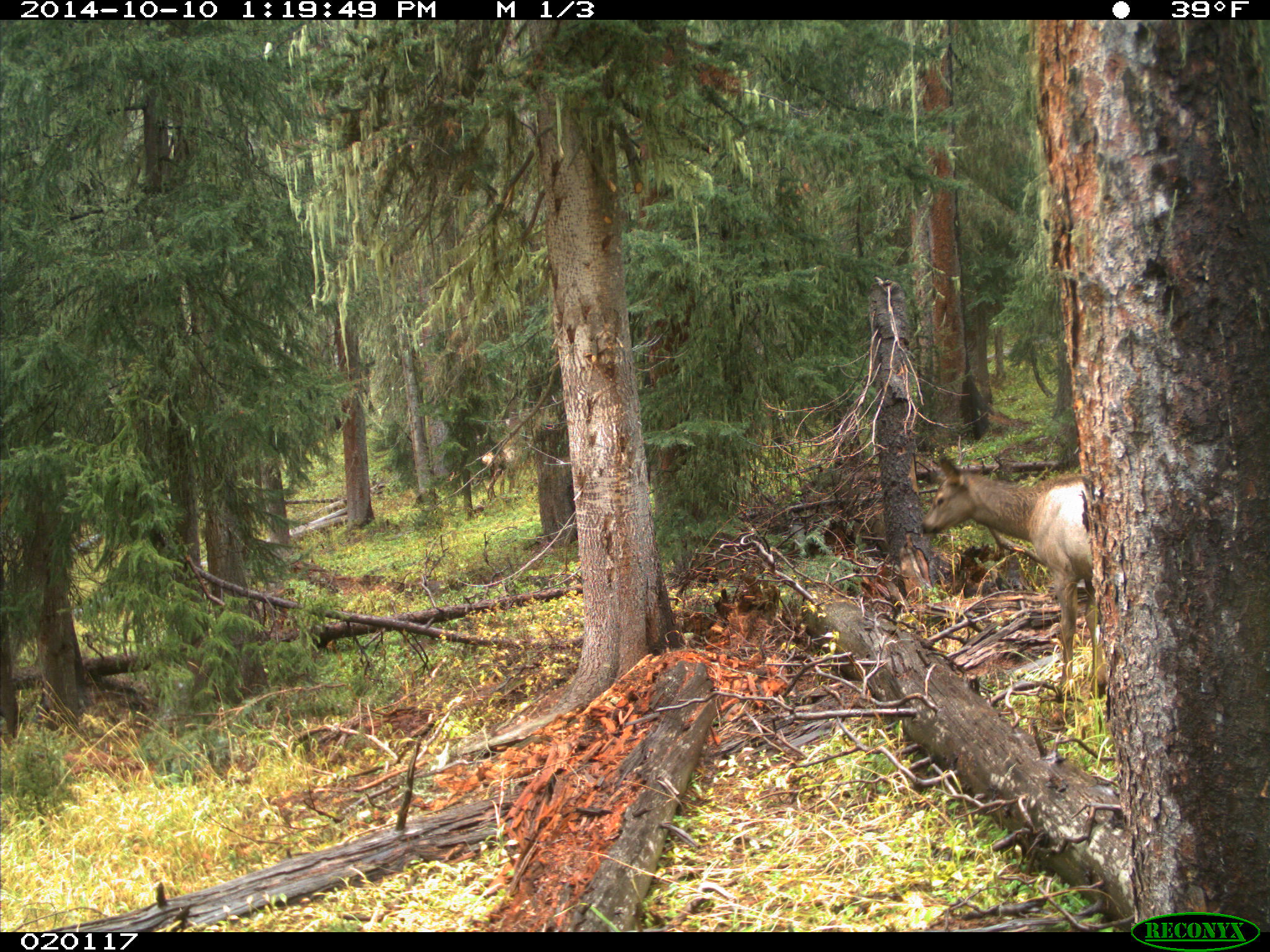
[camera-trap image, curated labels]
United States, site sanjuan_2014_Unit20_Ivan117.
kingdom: Animalia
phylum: Chordata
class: Mammalia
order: Artiodactyla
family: Cervidae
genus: Cervus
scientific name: Cervus elaphus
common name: red deer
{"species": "Cervus elaphus (red deer)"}